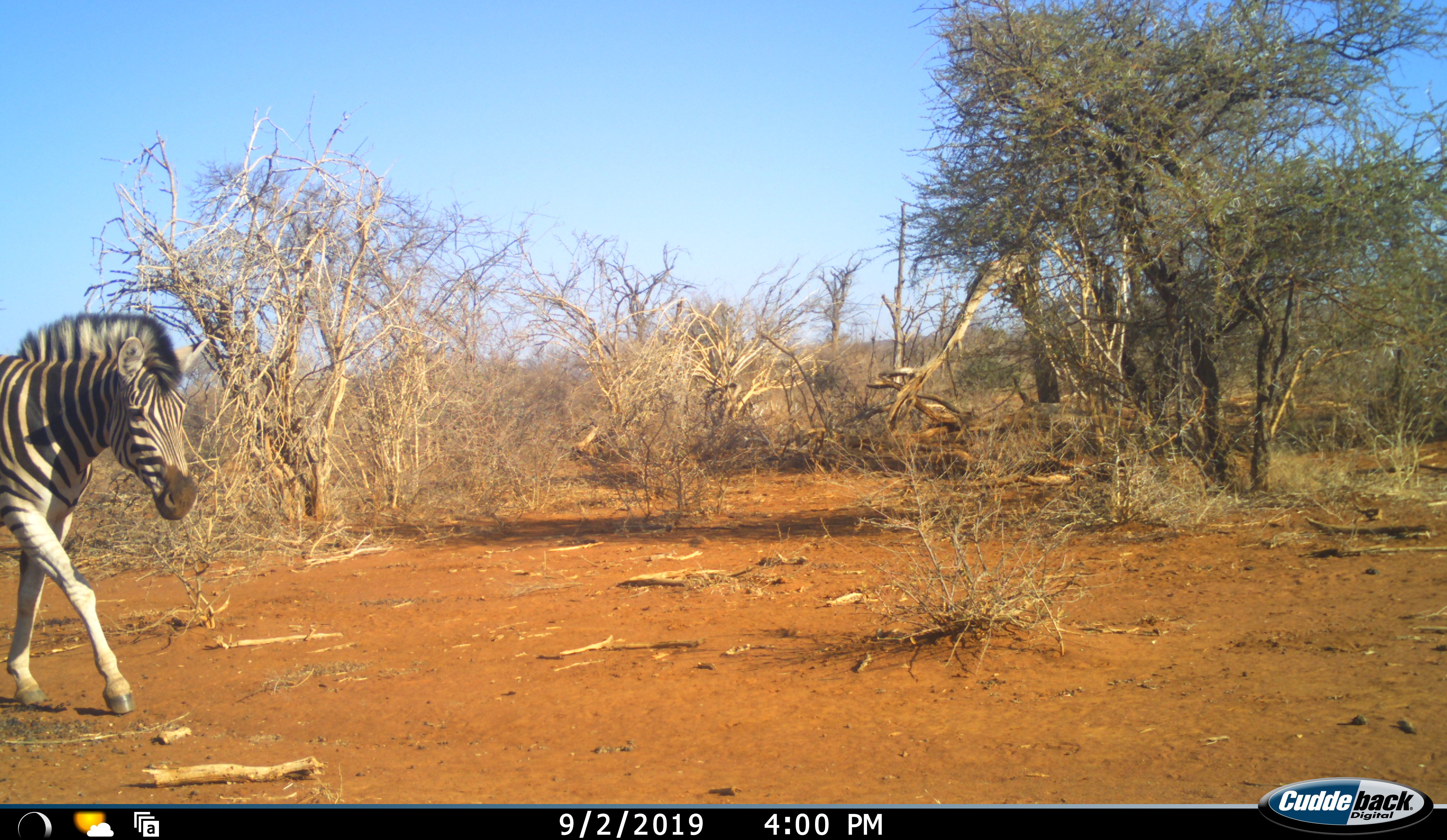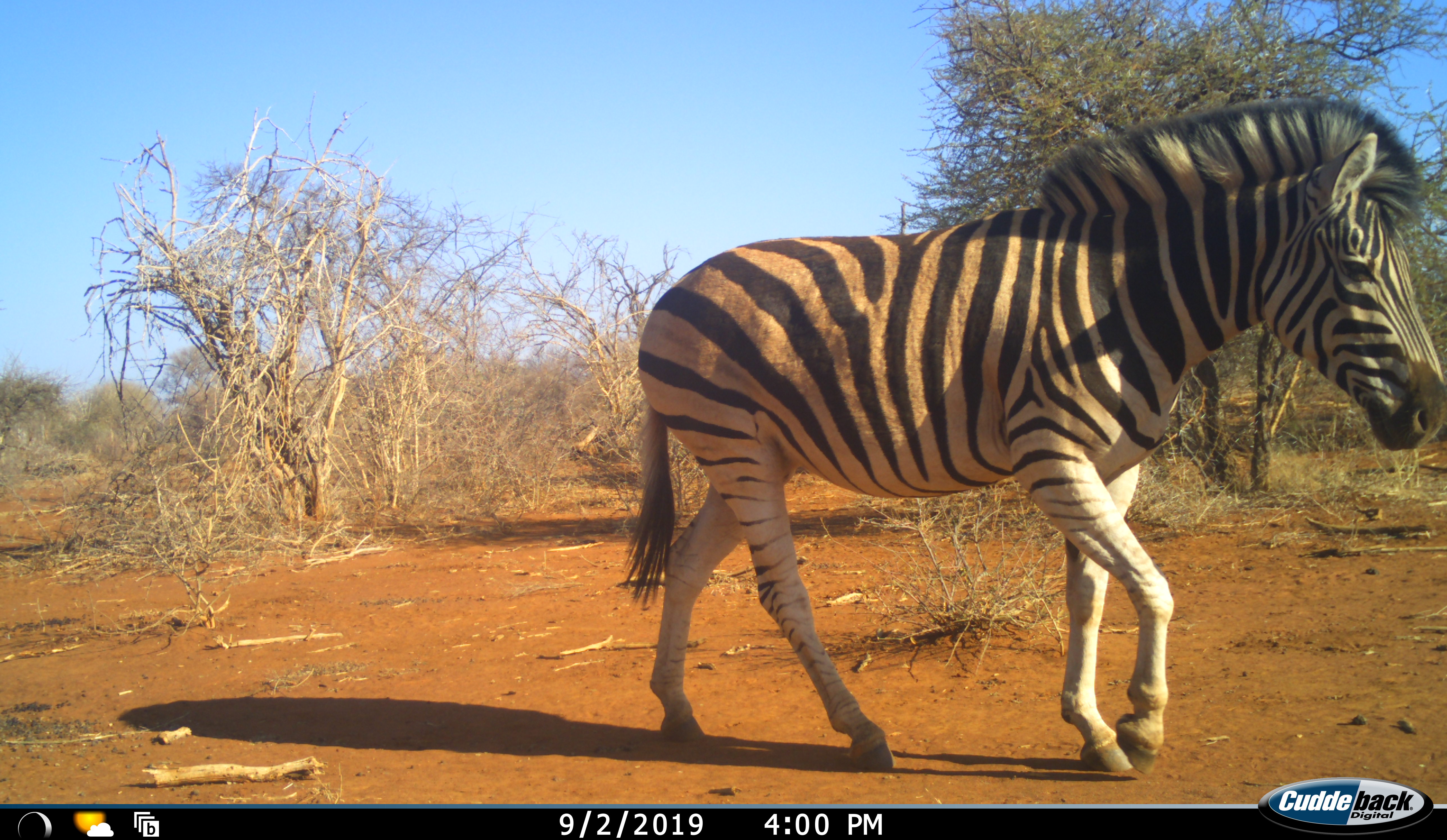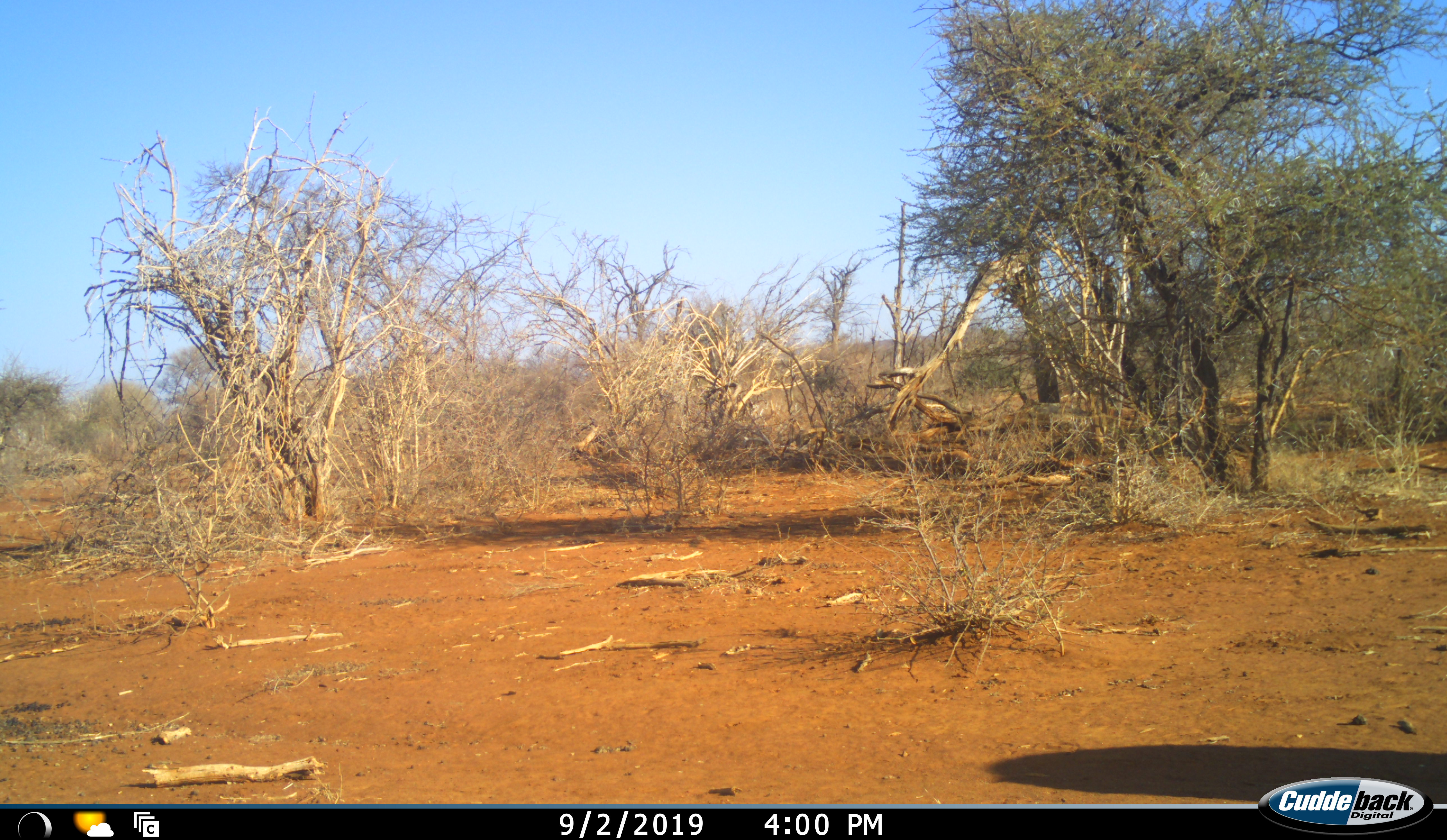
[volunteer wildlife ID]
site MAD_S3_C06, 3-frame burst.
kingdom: Animalia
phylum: Chordata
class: Mammalia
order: Perissodactyla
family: Equidae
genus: Equus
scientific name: Equus quagga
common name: plains zebra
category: zebraplains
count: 1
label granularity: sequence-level